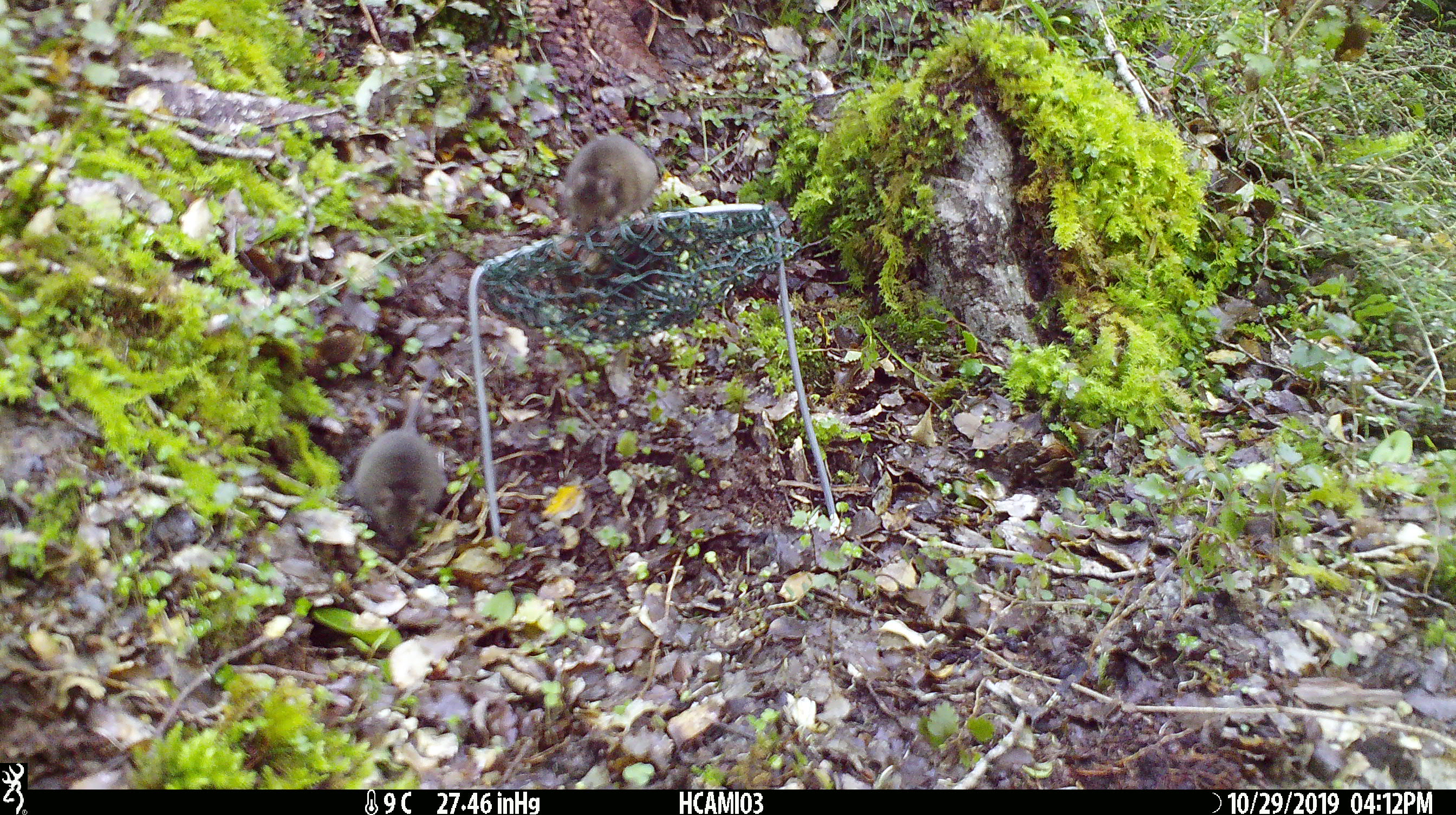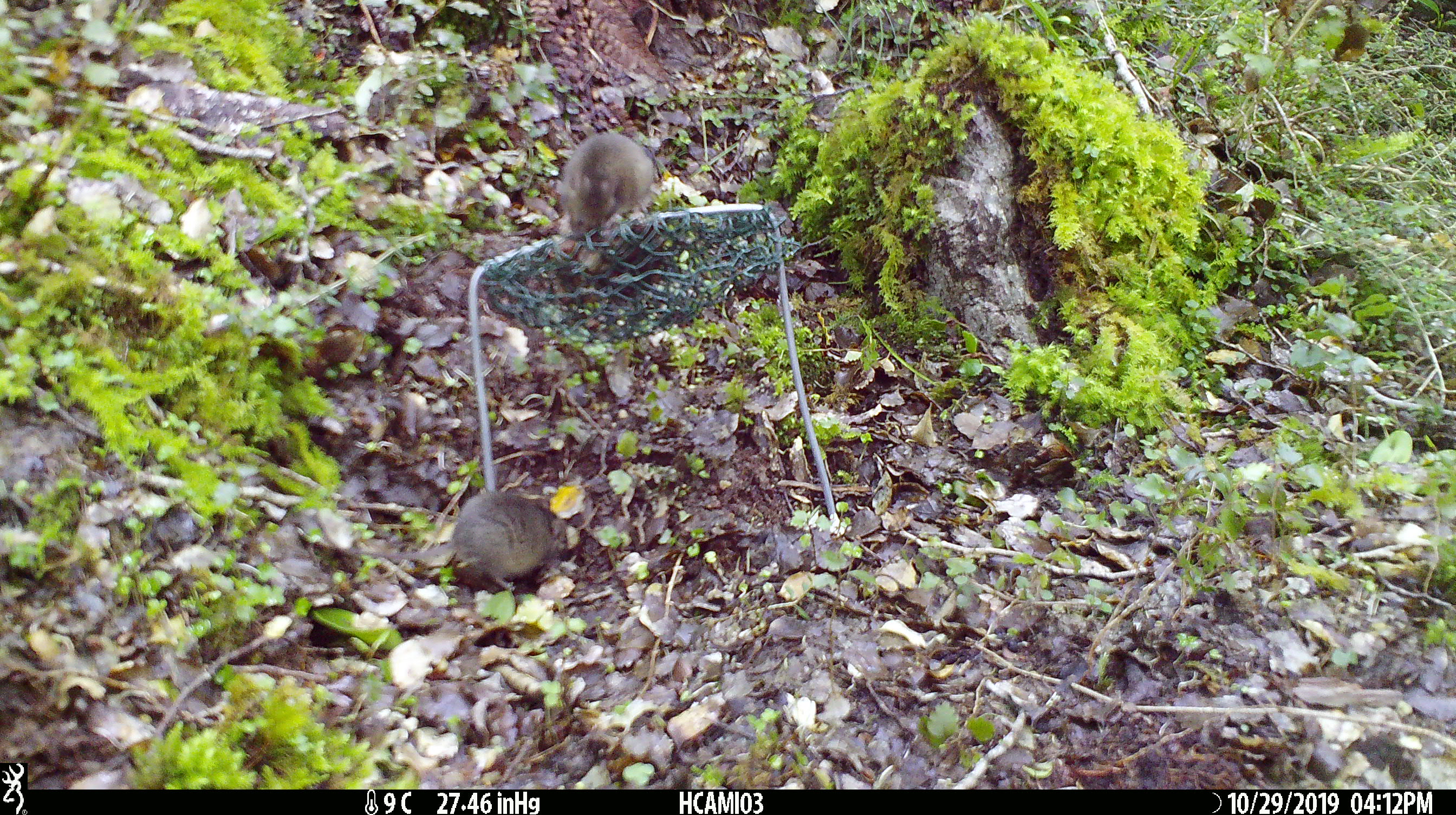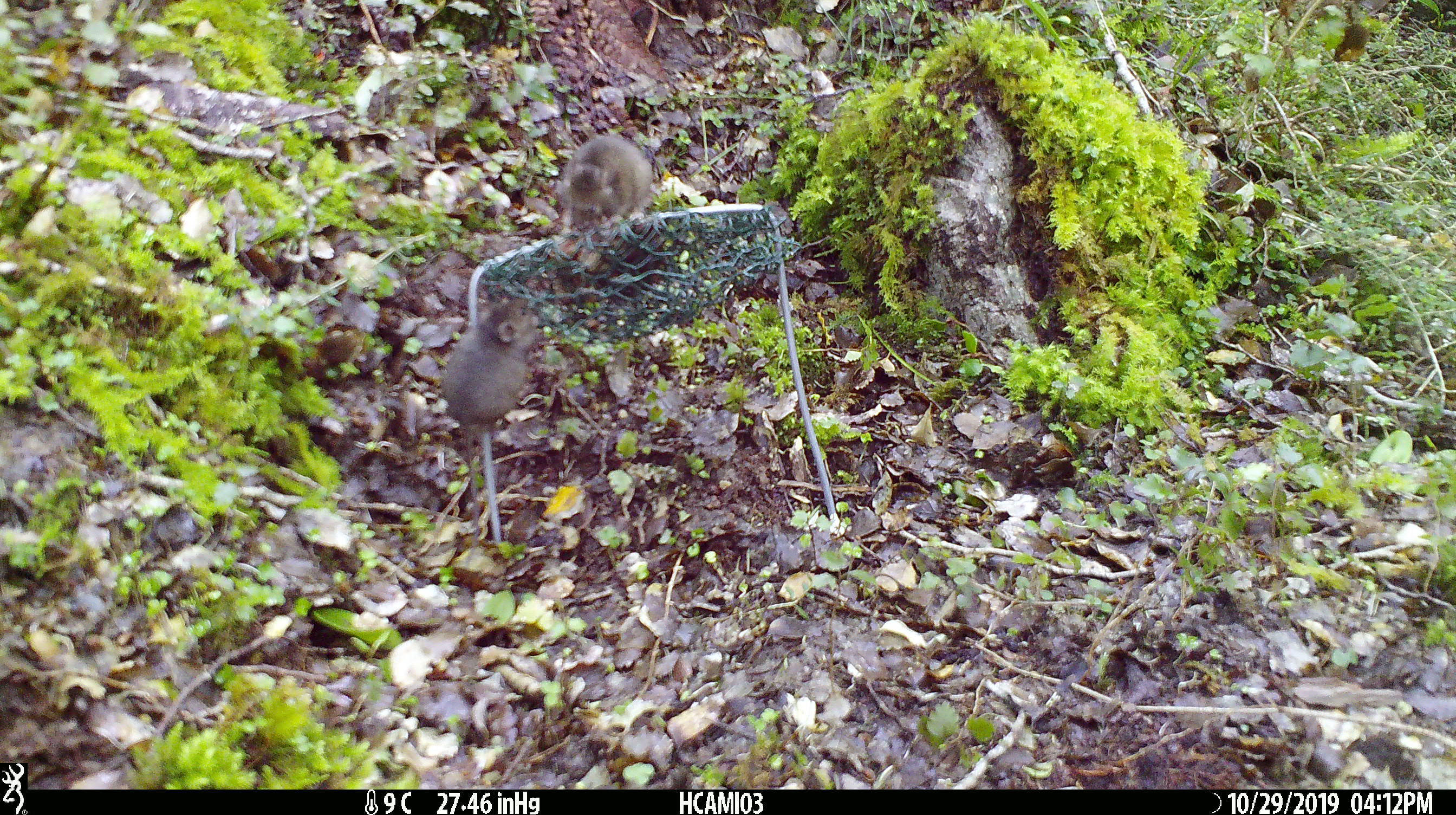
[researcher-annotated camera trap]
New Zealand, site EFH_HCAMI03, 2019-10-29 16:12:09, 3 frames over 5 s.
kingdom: Animalia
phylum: Chordata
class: Mammalia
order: Rodentia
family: Muridae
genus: Mus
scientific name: Mus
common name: mouse